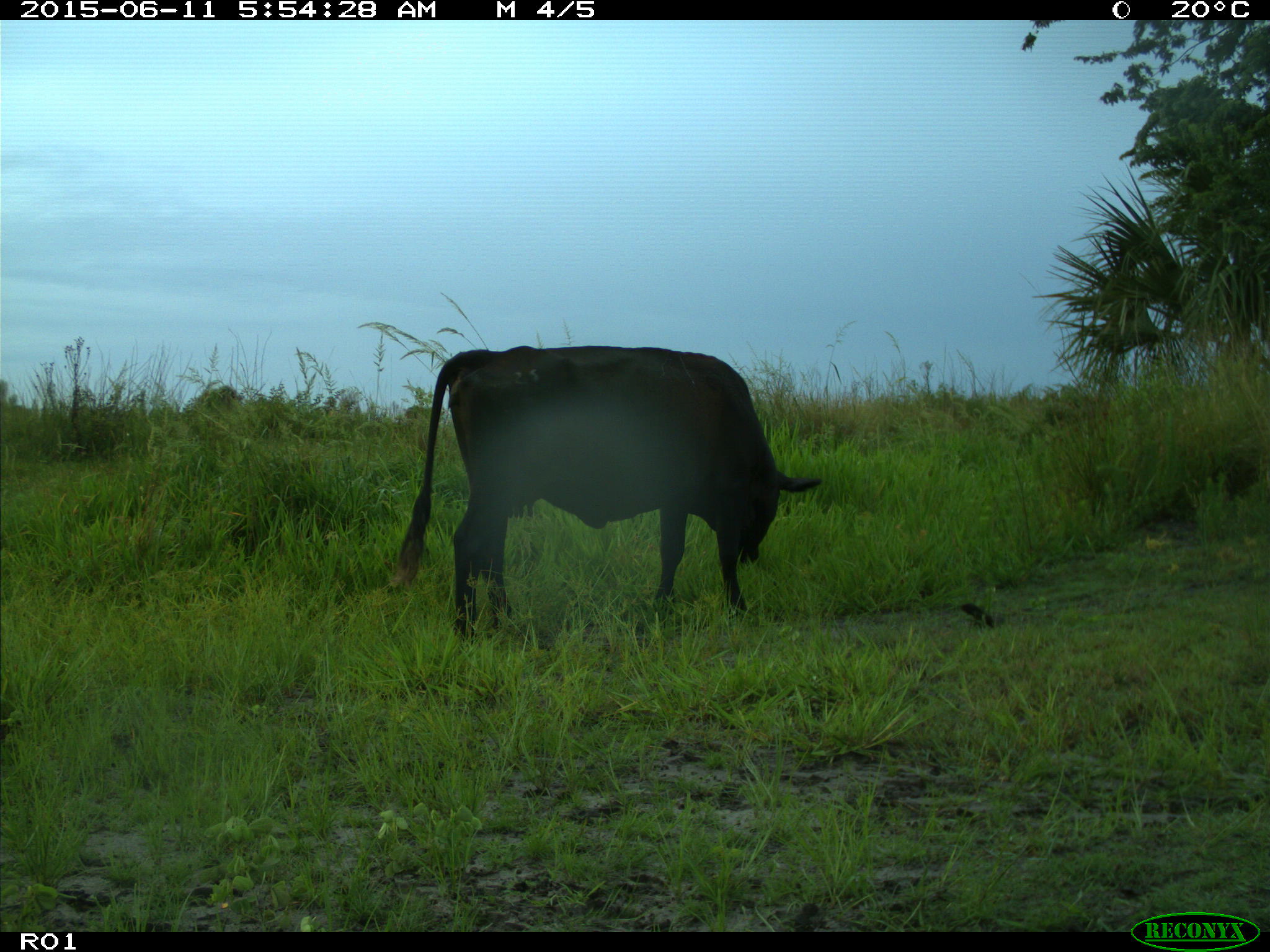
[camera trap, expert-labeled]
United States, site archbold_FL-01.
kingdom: Animalia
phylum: Chordata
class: Mammalia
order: Artiodactyla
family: Bovidae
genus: Bos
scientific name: Bos taurus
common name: domestic cow